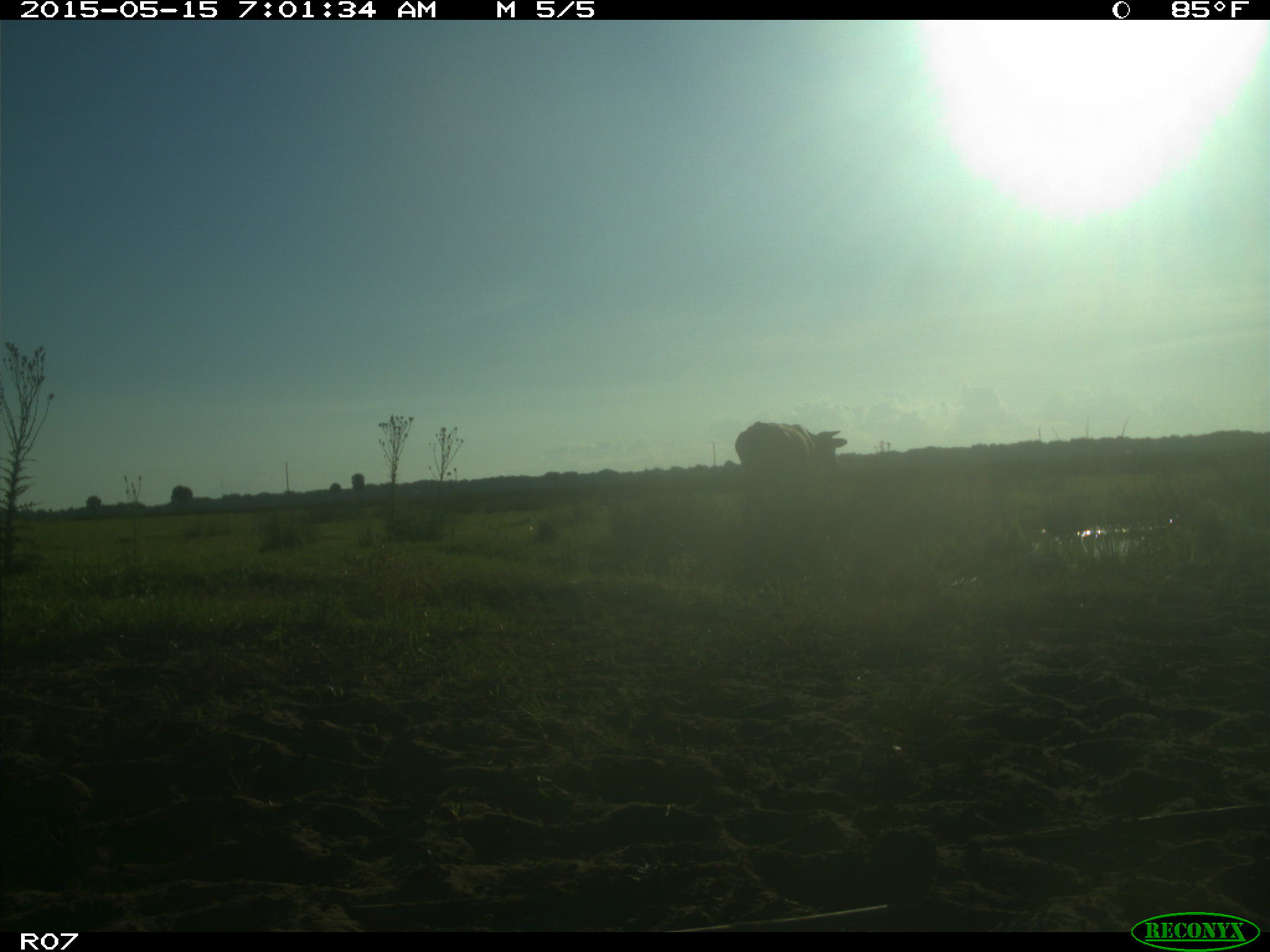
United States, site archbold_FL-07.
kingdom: Animalia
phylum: Chordata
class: Mammalia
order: Artiodactyla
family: Bovidae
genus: Bos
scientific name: Bos taurus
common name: domestic cow